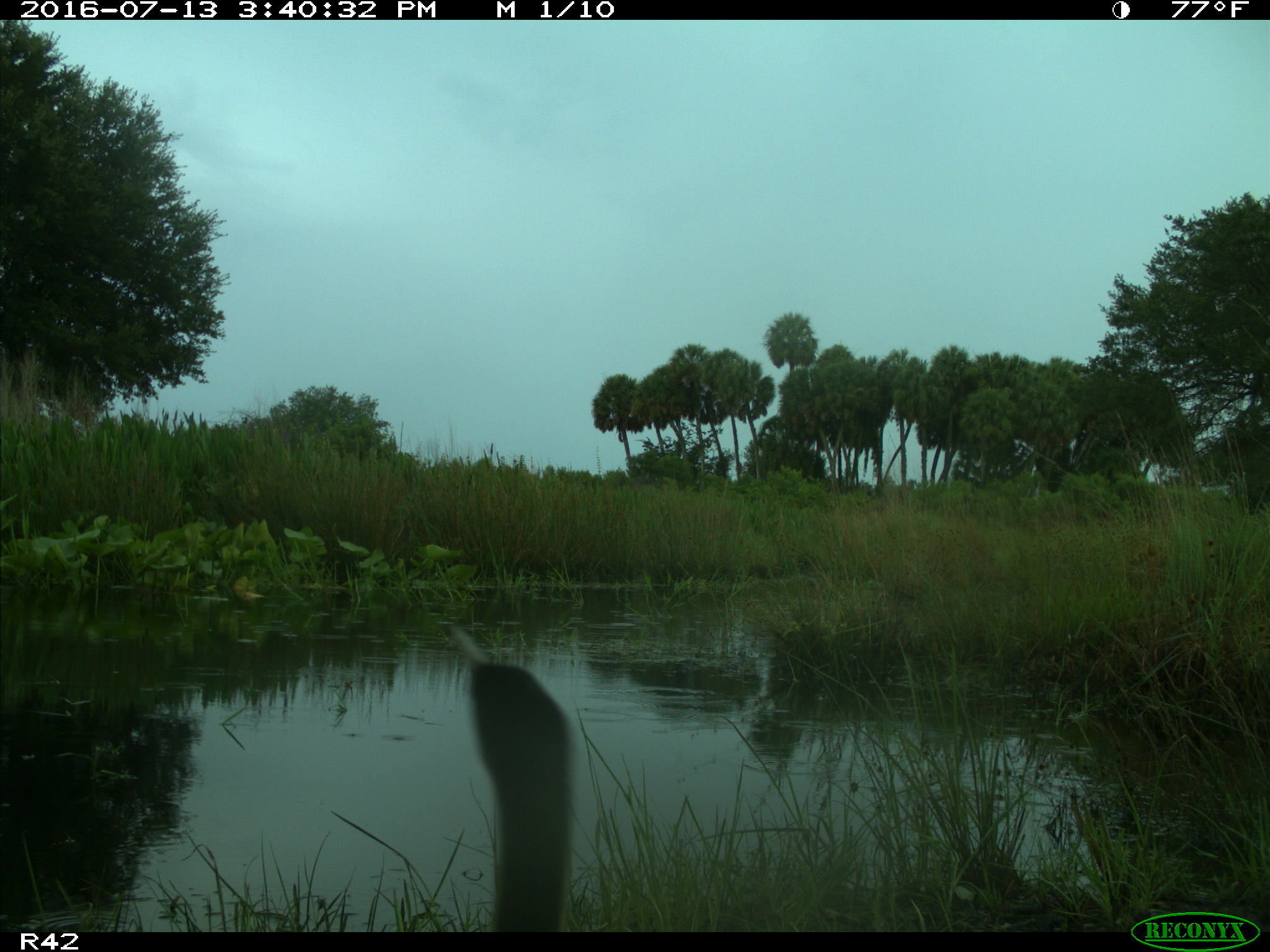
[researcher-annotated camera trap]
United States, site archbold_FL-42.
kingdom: Animalia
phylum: Chordata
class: Aves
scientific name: Aves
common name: birds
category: unidentified bird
Unidentified bird (birds) (Aves).